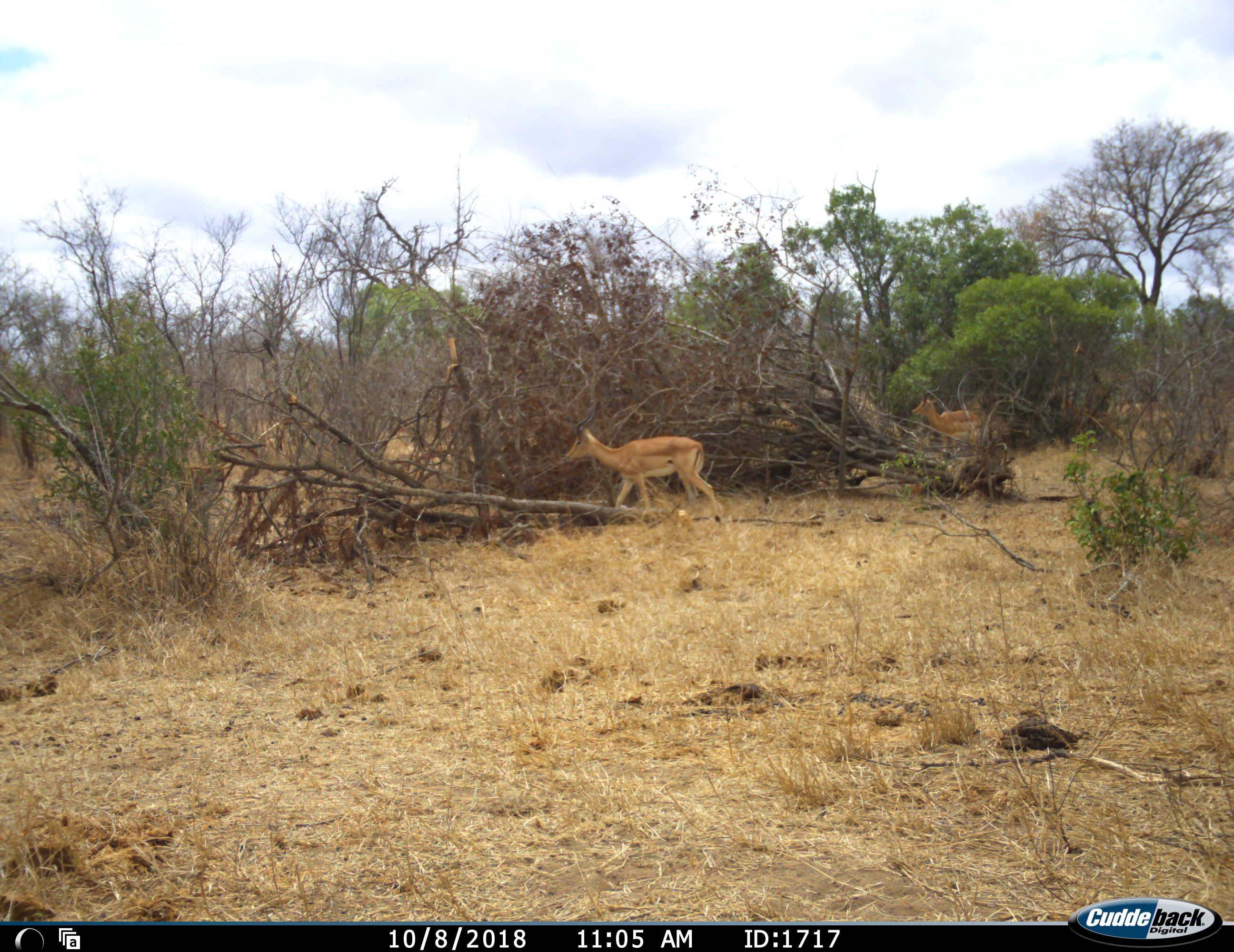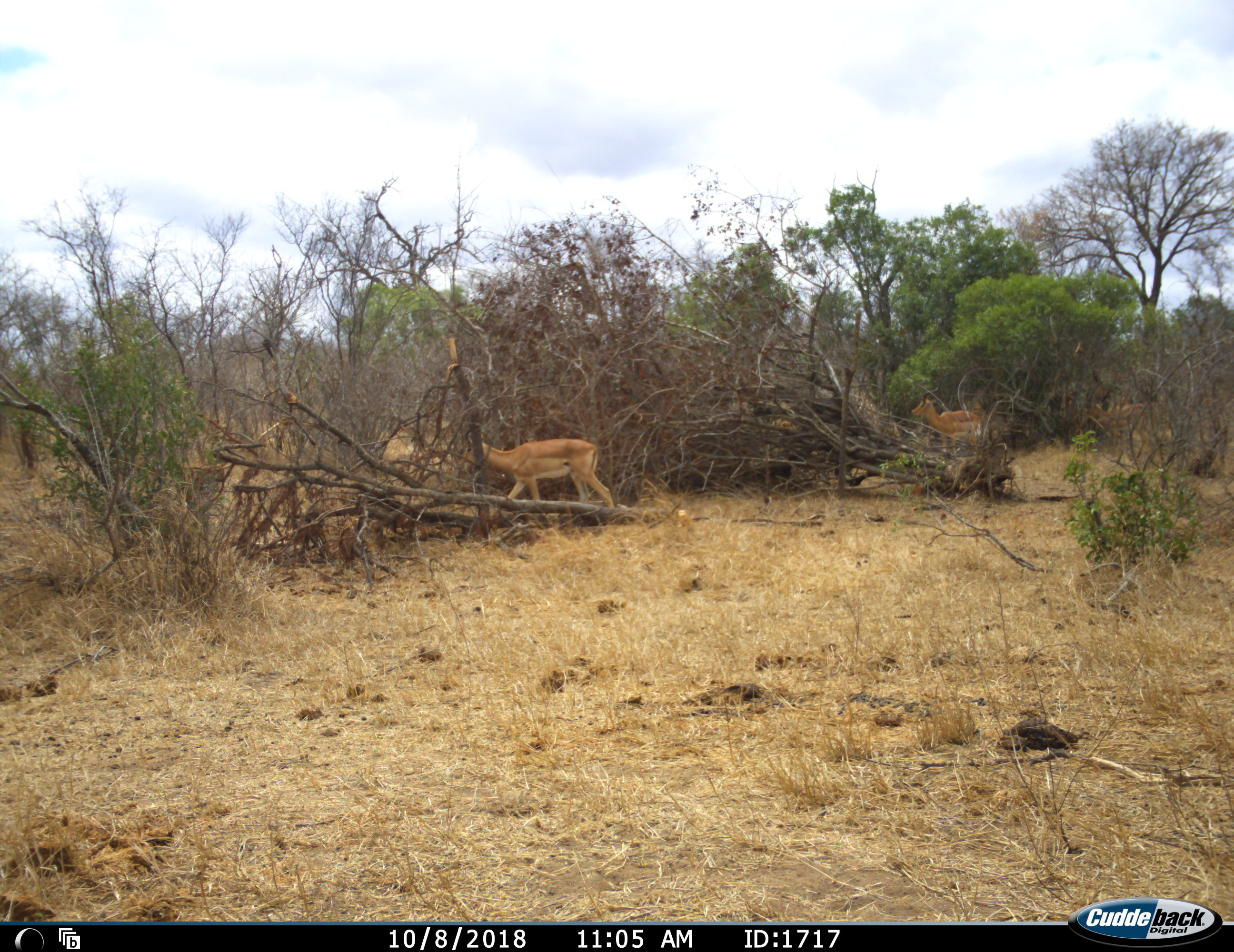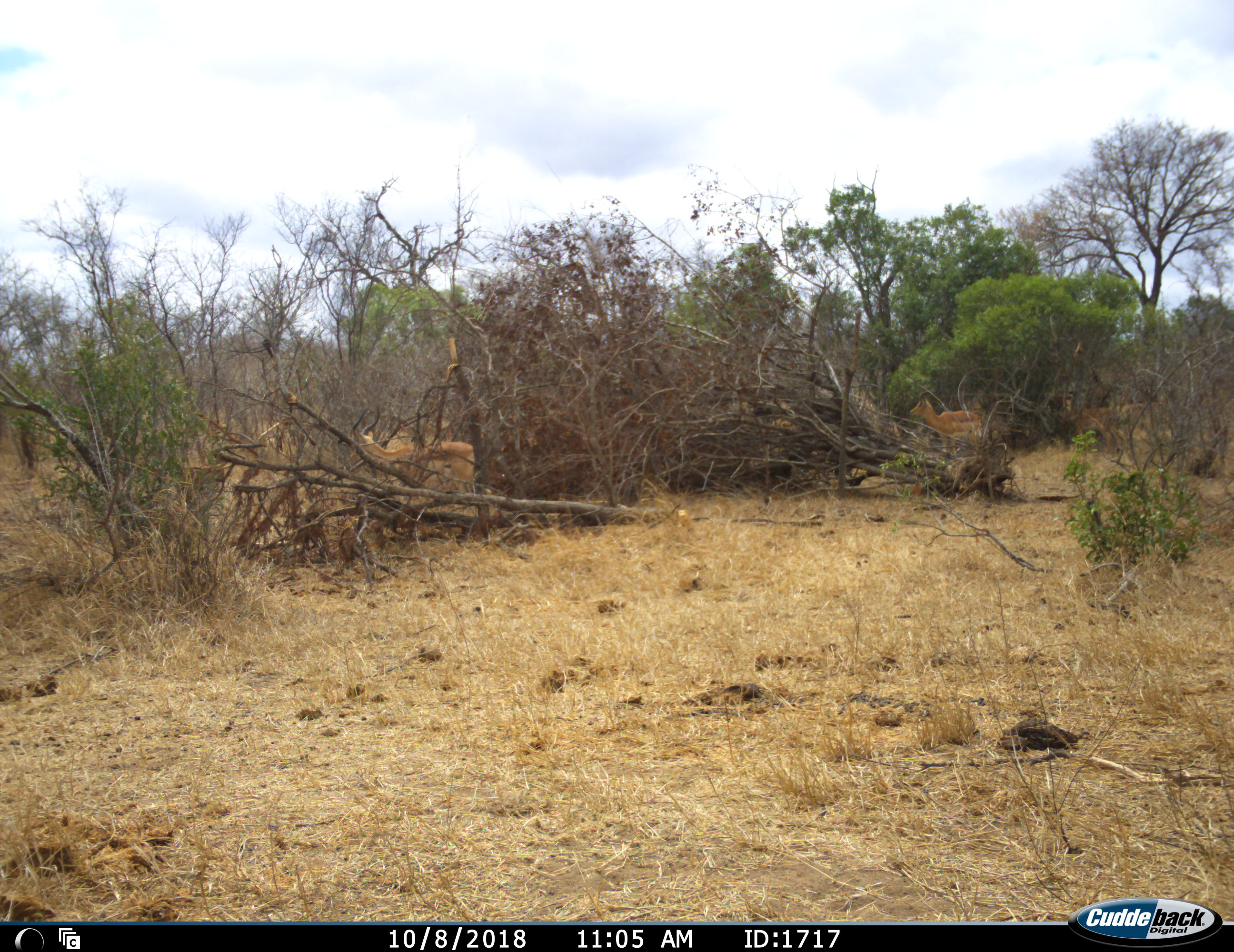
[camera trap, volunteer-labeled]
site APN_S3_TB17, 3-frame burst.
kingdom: Animalia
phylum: Chordata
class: Mammalia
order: Artiodactyla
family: Bovidae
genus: Aepyceros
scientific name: Aepyceros melampus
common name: impala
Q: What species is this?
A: Impala (Aepyceros melampus).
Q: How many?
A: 3.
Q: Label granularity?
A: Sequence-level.